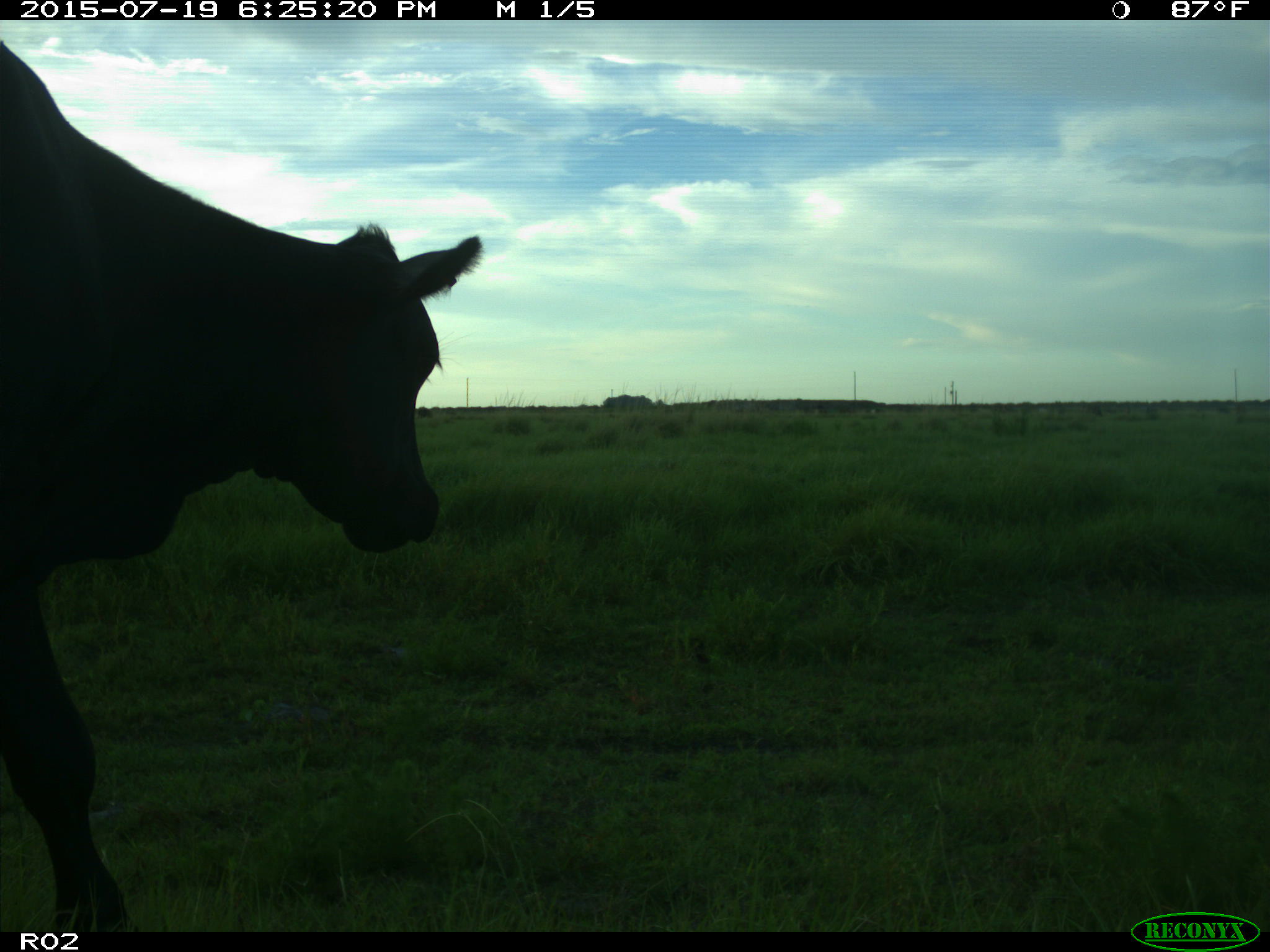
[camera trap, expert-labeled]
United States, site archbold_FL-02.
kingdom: Animalia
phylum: Chordata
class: Mammalia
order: Artiodactyla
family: Bovidae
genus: Bos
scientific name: Bos taurus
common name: domestic cow